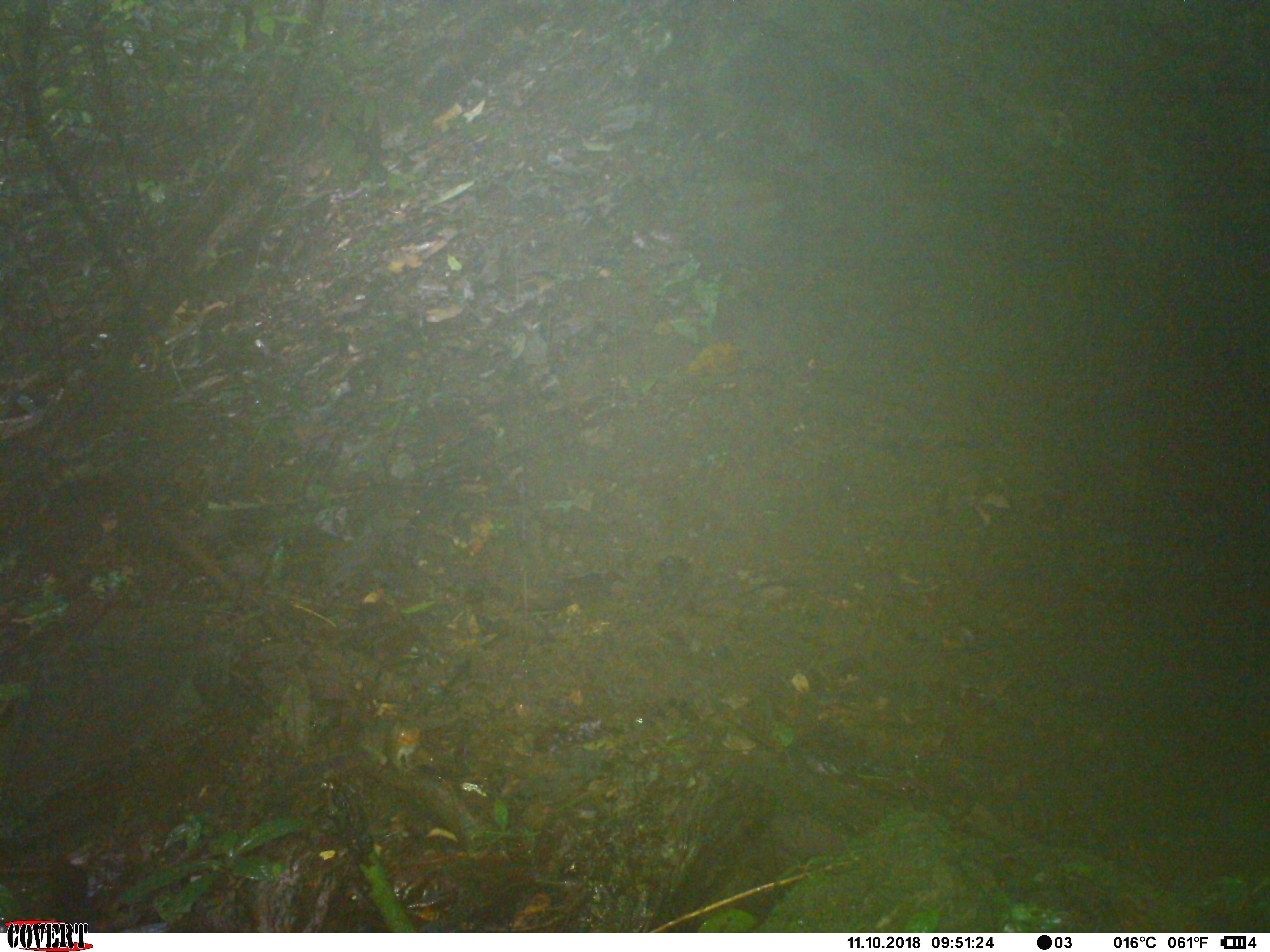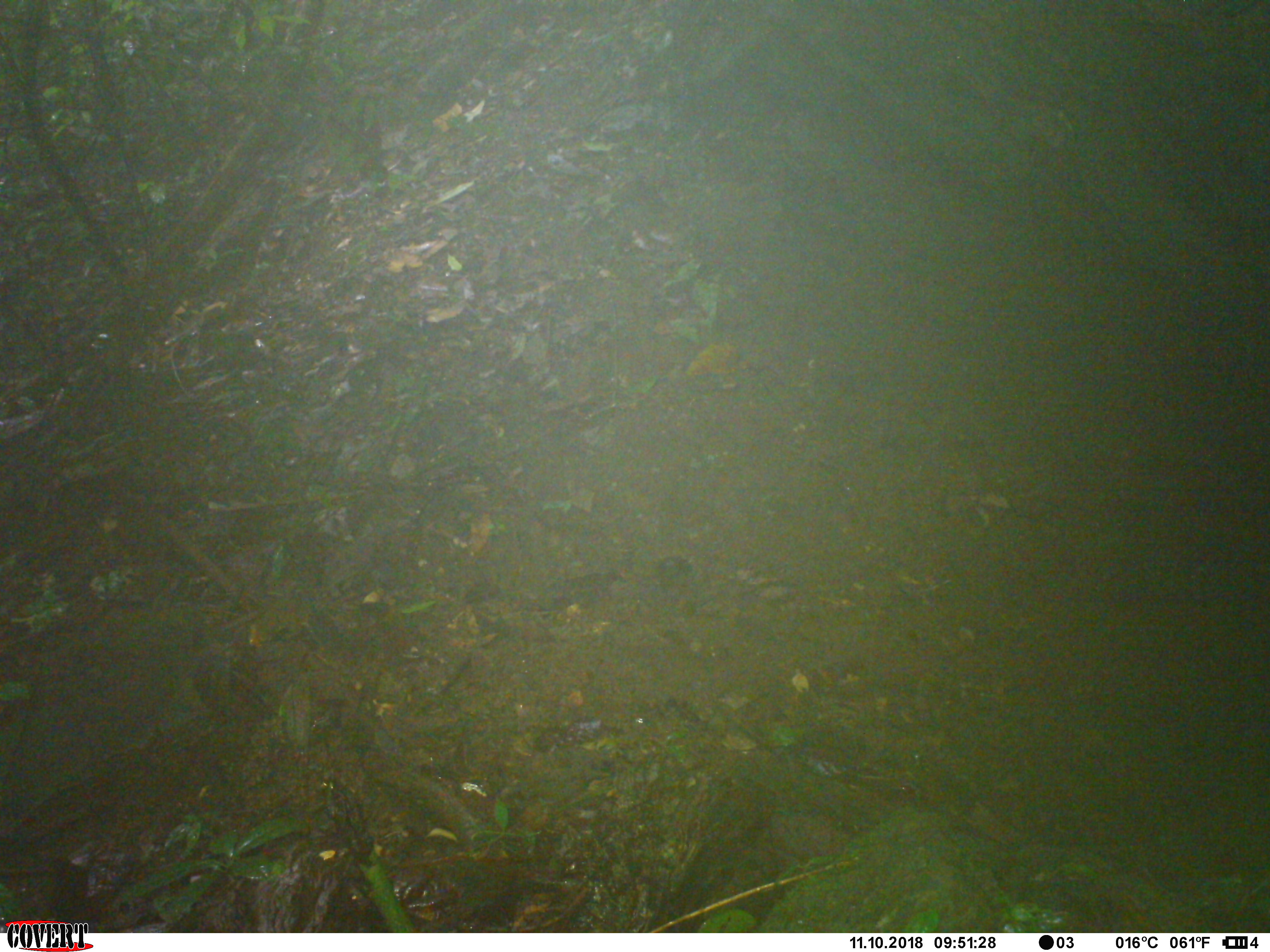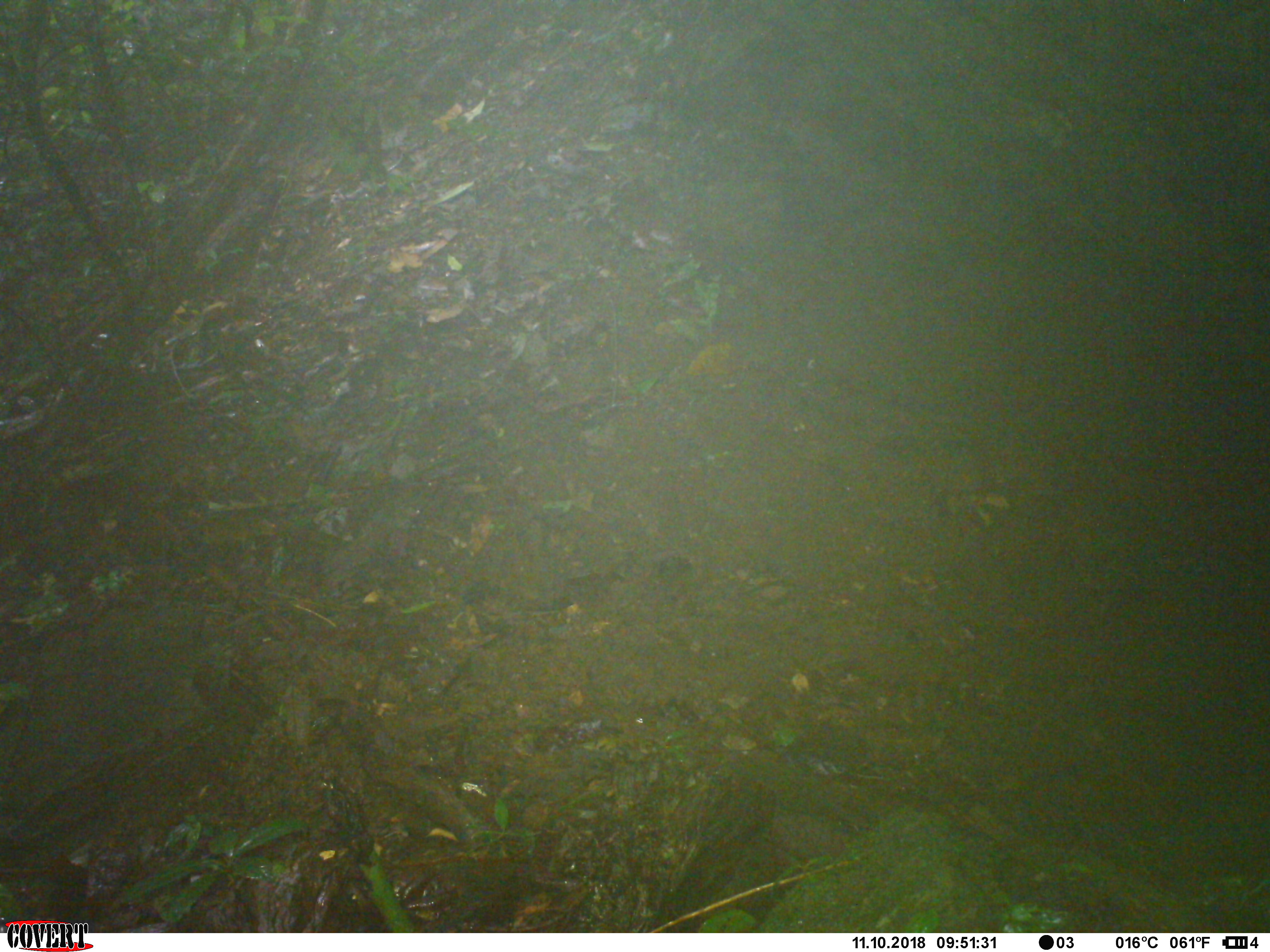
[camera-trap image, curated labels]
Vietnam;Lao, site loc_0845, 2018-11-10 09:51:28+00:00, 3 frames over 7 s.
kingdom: Animalia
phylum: Chordata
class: Mammalia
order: Rodentia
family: Sciuridae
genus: Dremomys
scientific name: Dremomys rufigenis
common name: red-cheeked squirrel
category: red cheeked squirrel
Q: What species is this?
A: Red cheeked squirrel (red-cheeked squirrel) (Dremomys rufigenis).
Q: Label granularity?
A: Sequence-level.